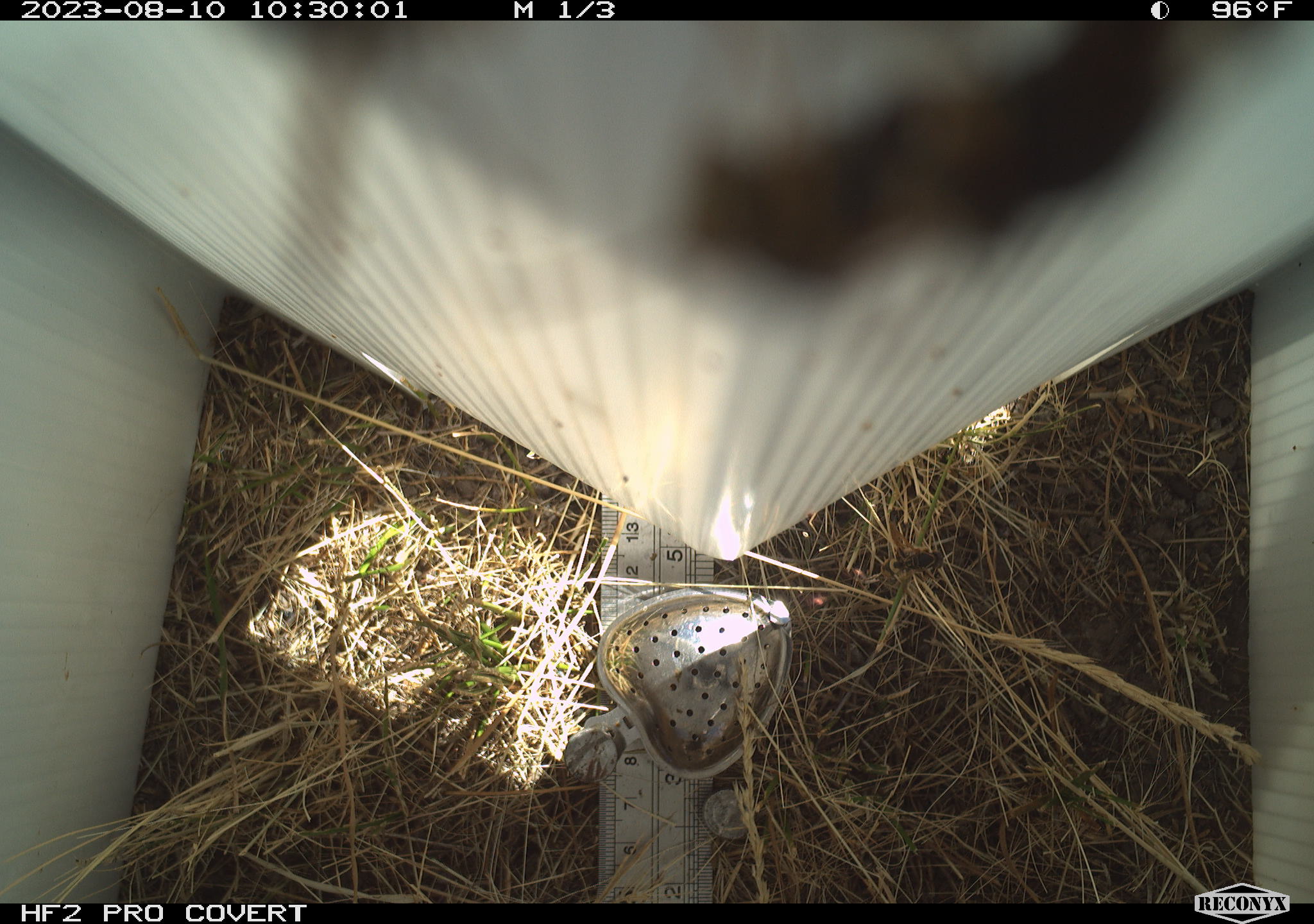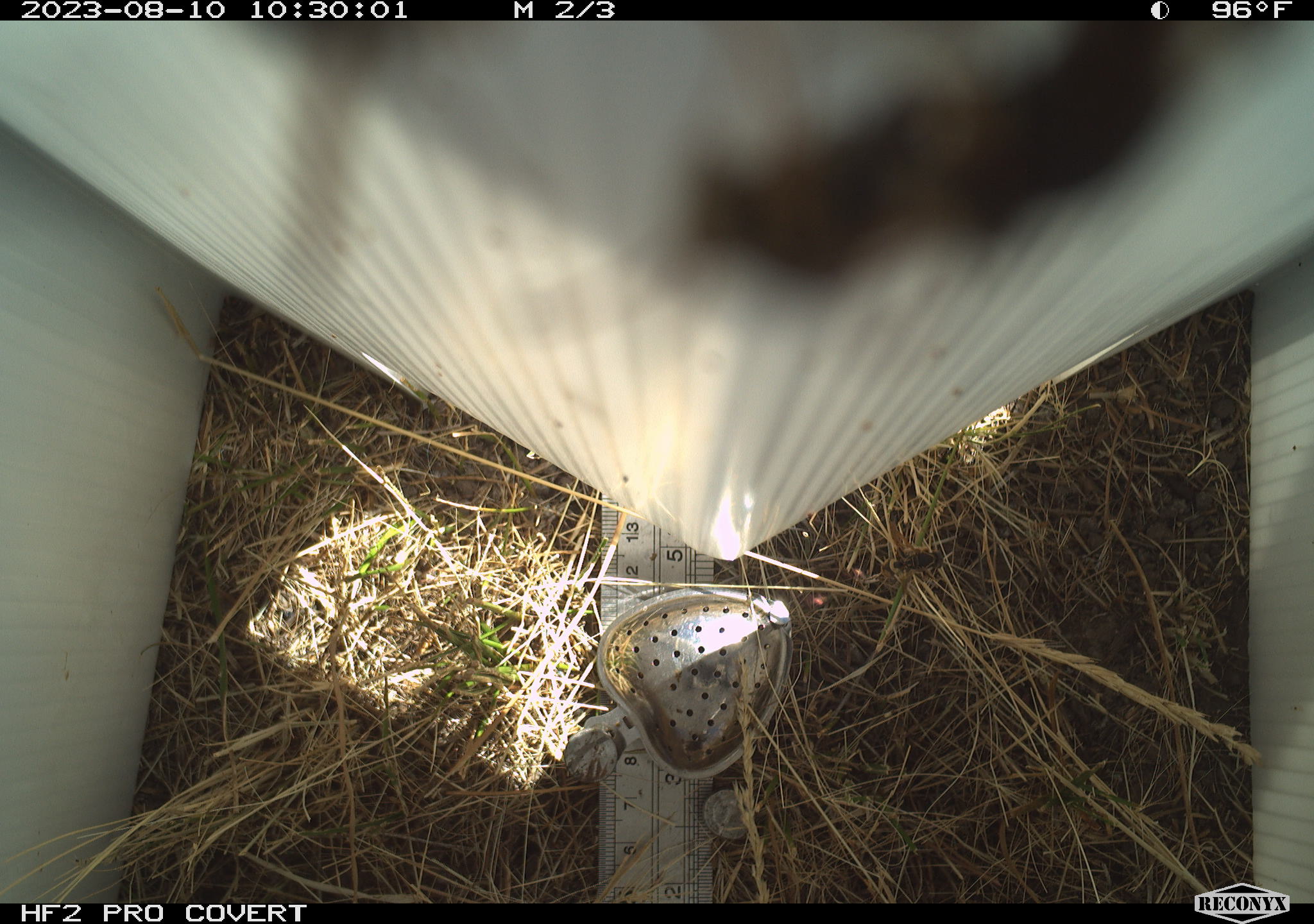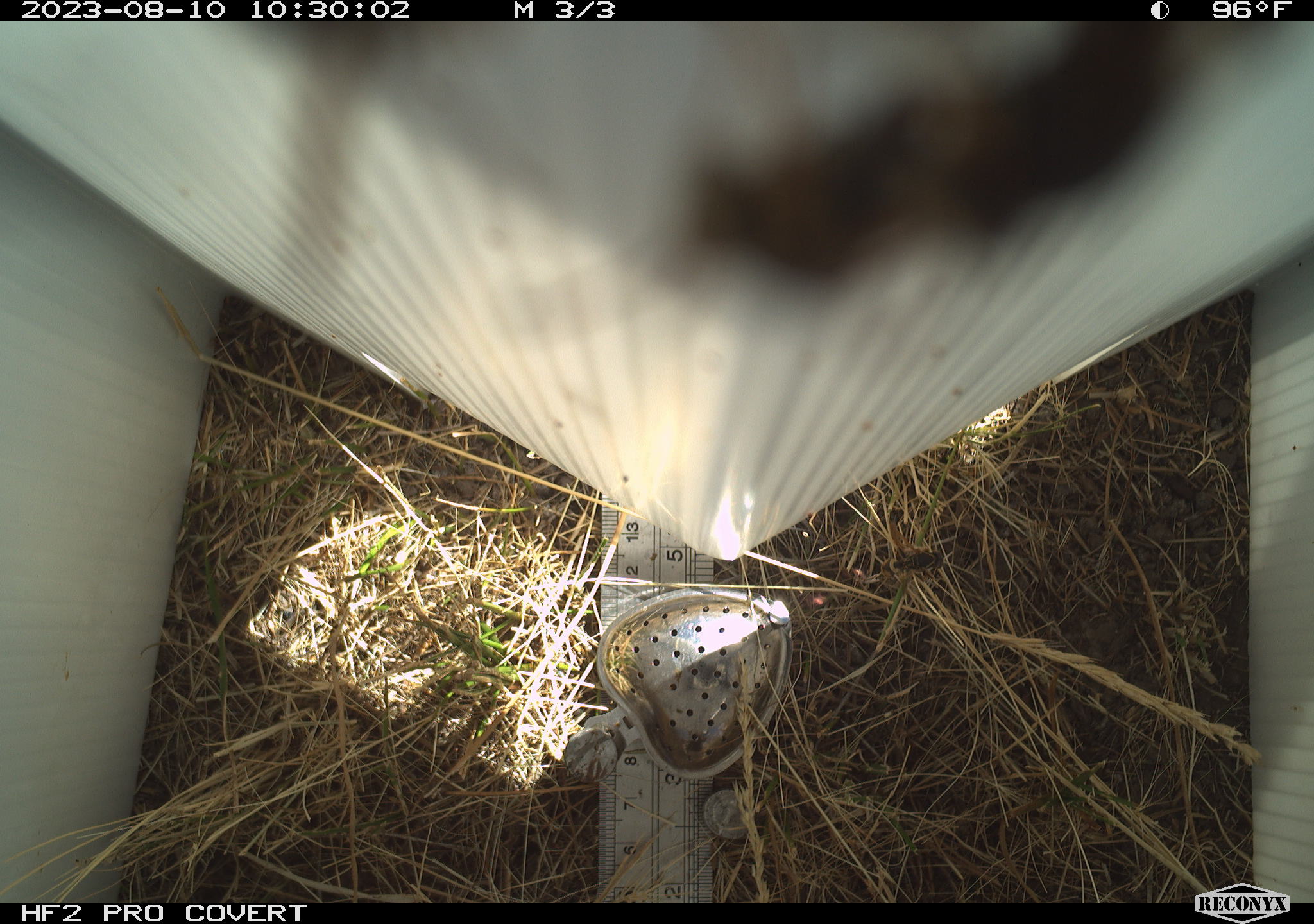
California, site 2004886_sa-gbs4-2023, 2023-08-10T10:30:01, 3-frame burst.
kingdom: Animalia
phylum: Arthropoda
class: Insecta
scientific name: Insecta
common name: insect